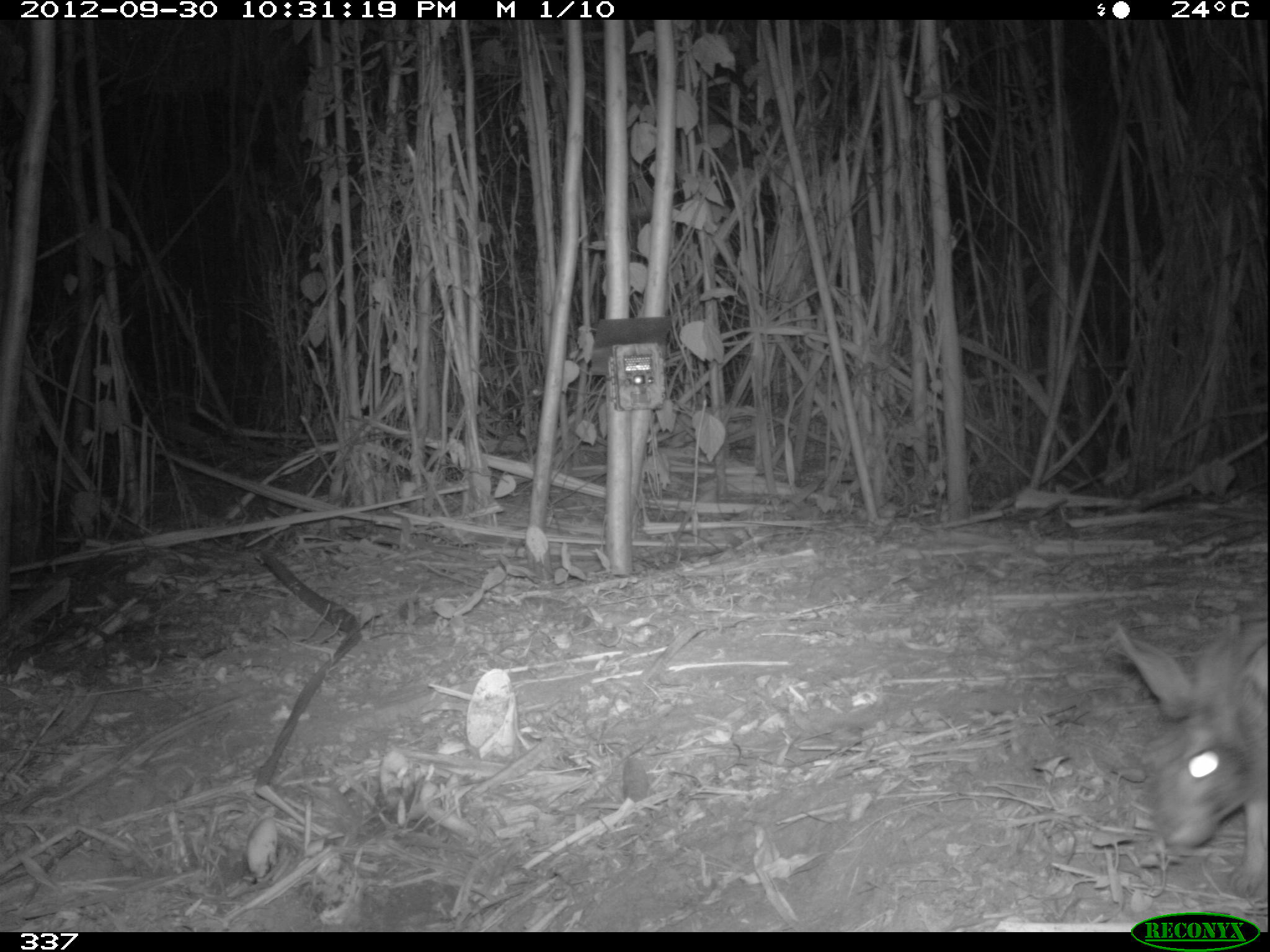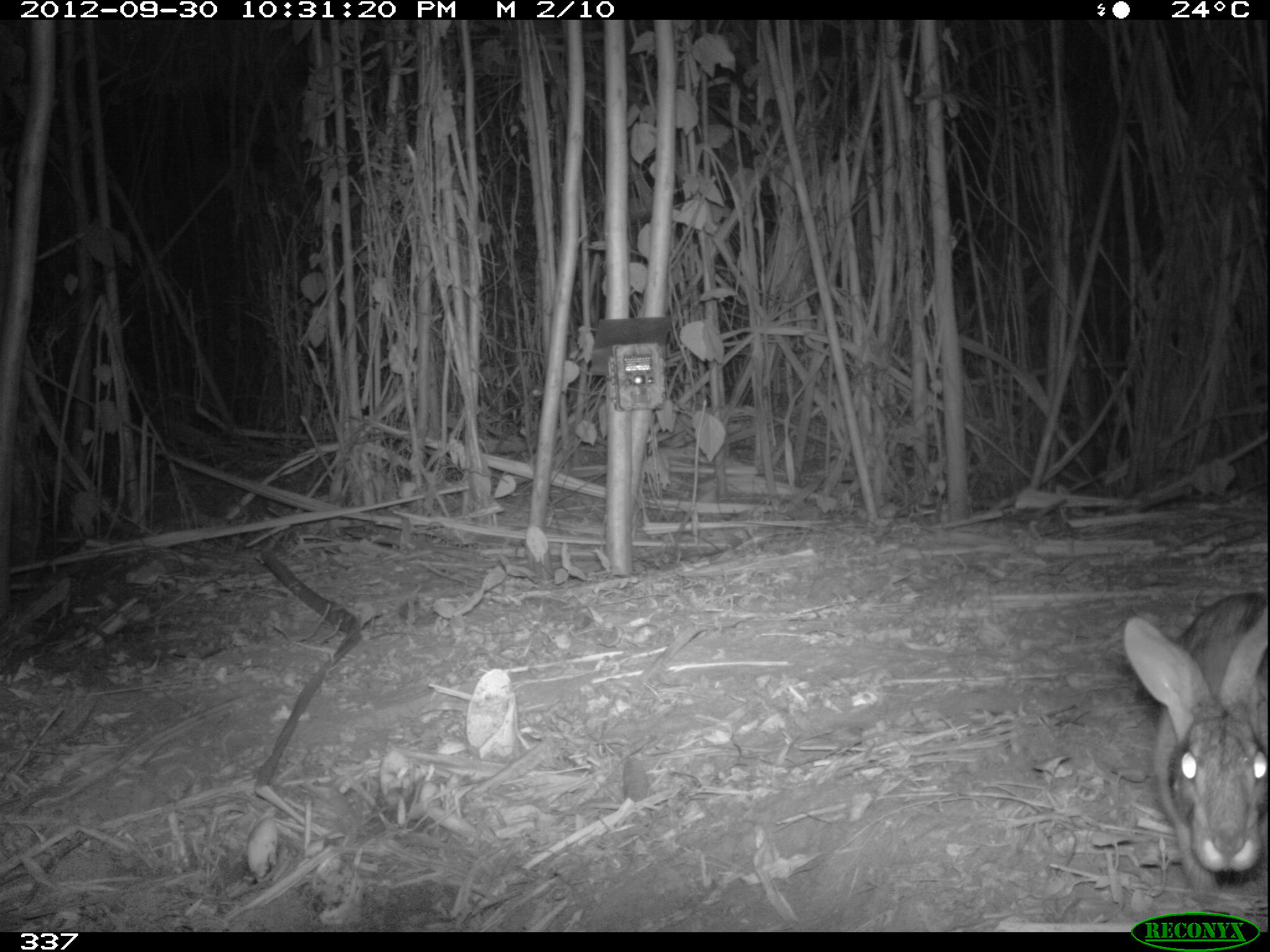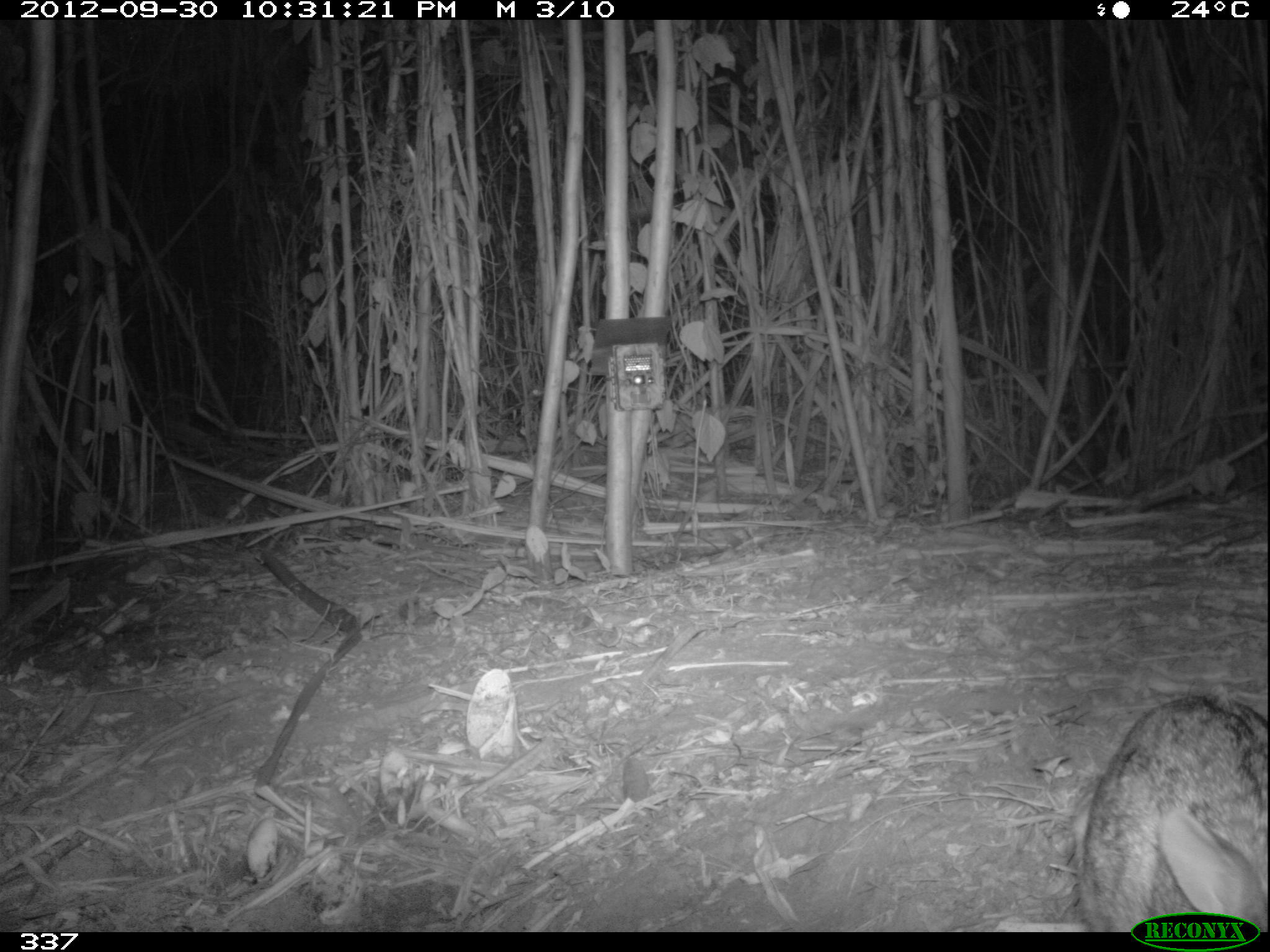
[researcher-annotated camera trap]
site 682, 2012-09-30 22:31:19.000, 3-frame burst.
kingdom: Animalia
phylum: Chordata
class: Mammalia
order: Lagomorpha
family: Leporidae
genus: Sylvilagus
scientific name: Sylvilagus brasiliensis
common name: tapeti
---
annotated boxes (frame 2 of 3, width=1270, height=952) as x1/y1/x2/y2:
sylvilagus brasiliensis: 1121/591/1266/908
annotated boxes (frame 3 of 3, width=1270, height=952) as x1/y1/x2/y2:
sylvilagus brasiliensis: 1070/694/1269/932